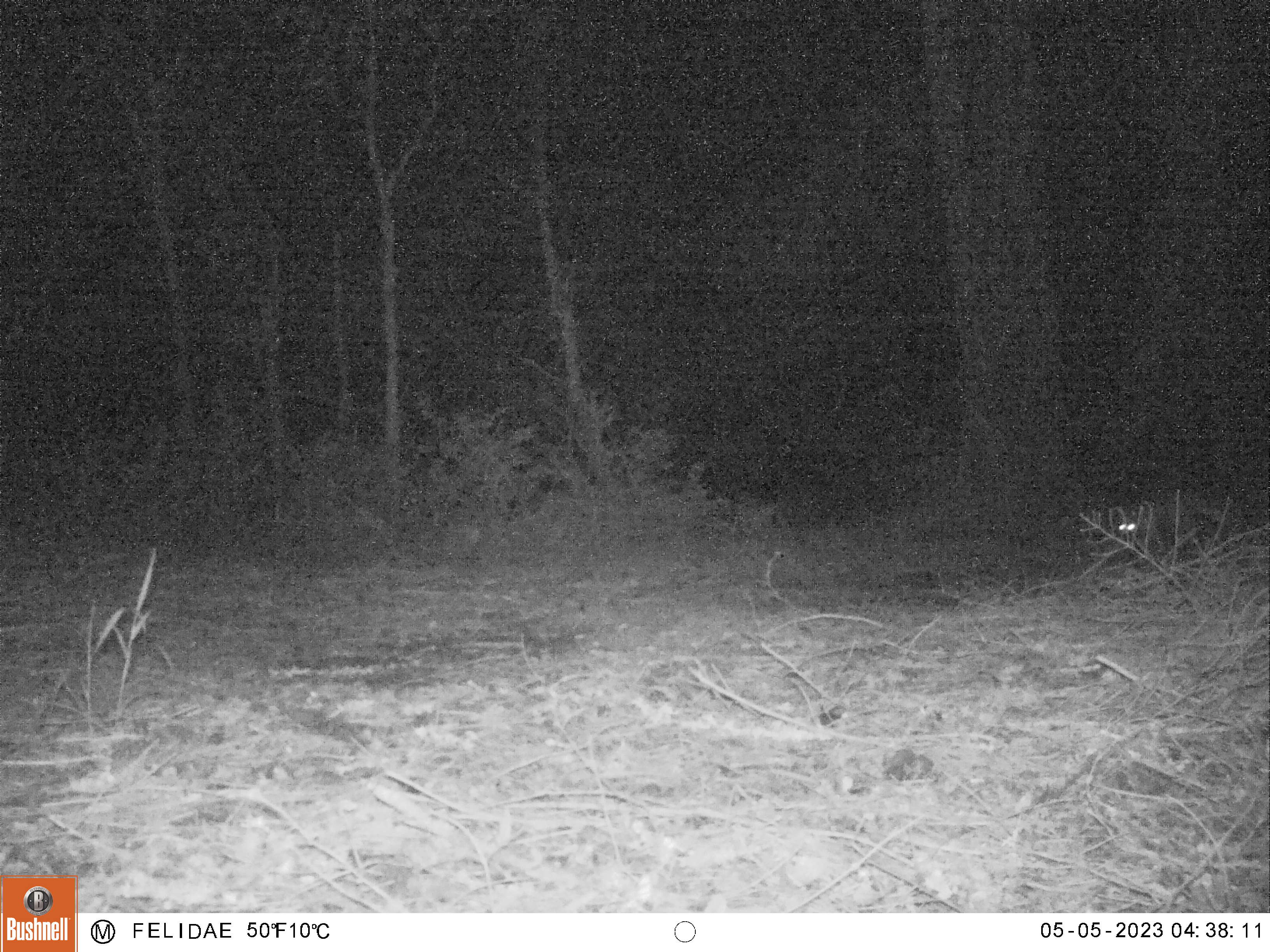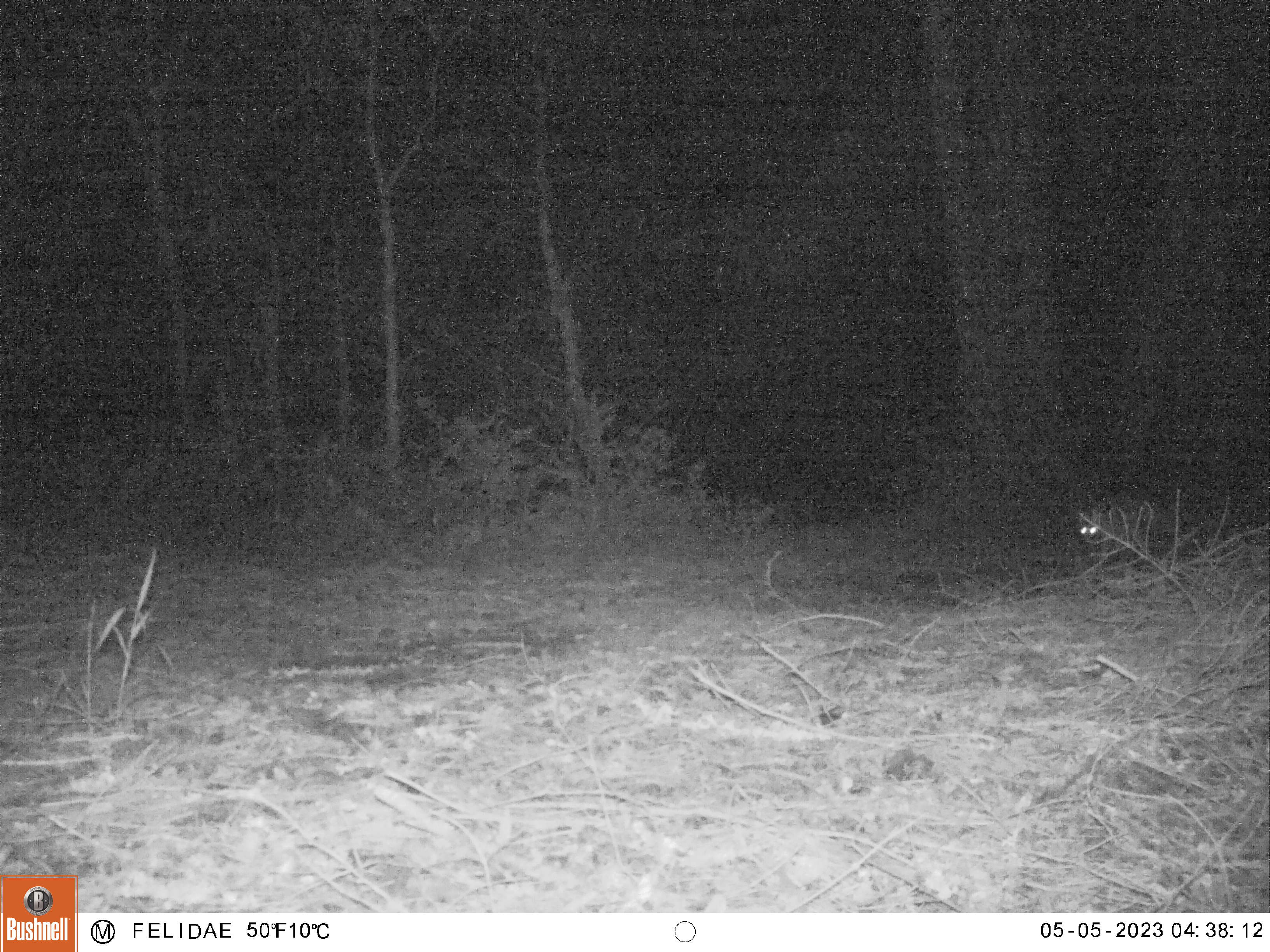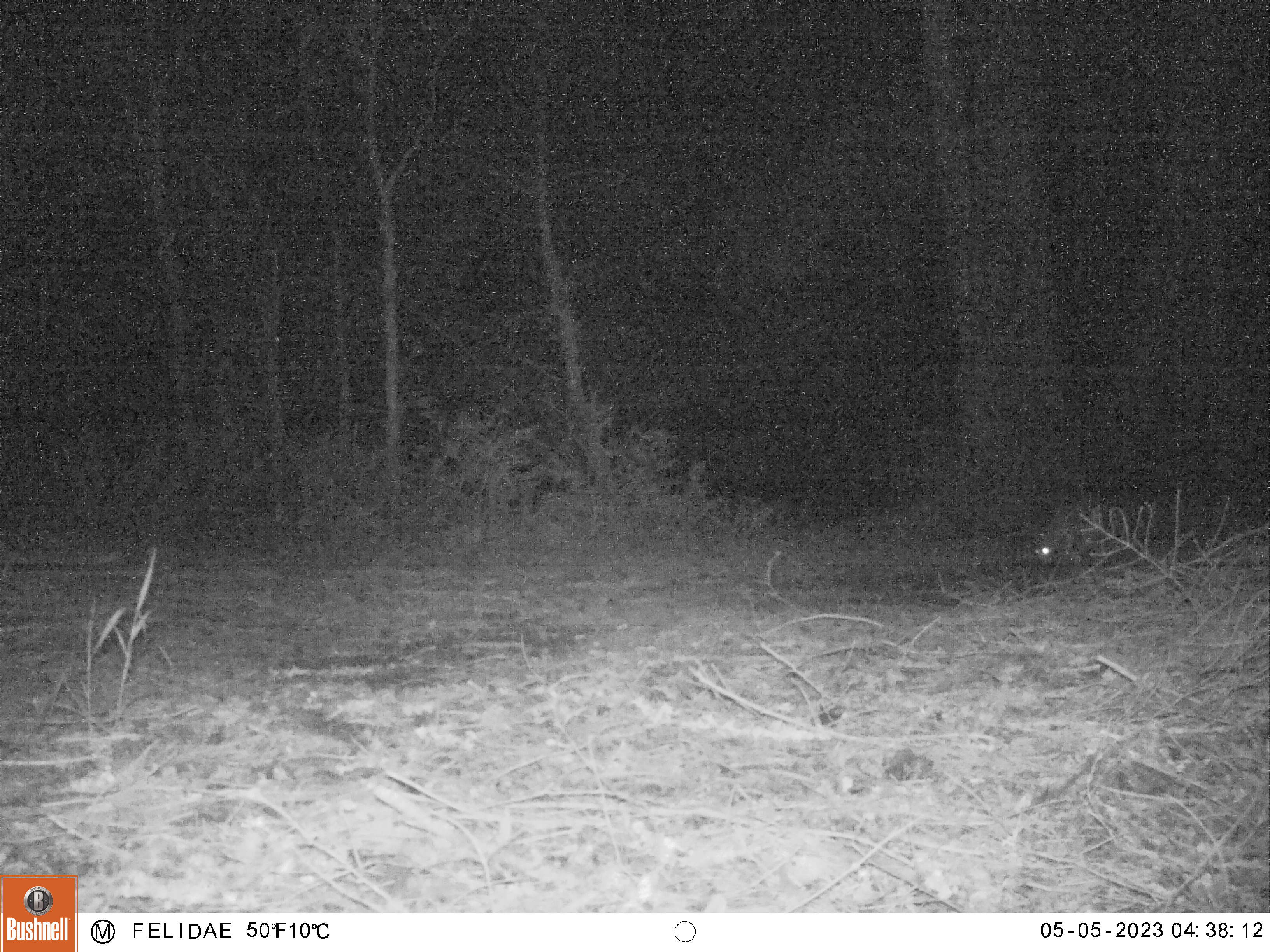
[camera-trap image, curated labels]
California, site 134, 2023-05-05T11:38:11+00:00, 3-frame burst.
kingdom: Animalia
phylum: Chordata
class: Mammalia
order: Carnivora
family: Canidae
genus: Urocyon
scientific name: Urocyon cinereoargenteus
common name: gray fox